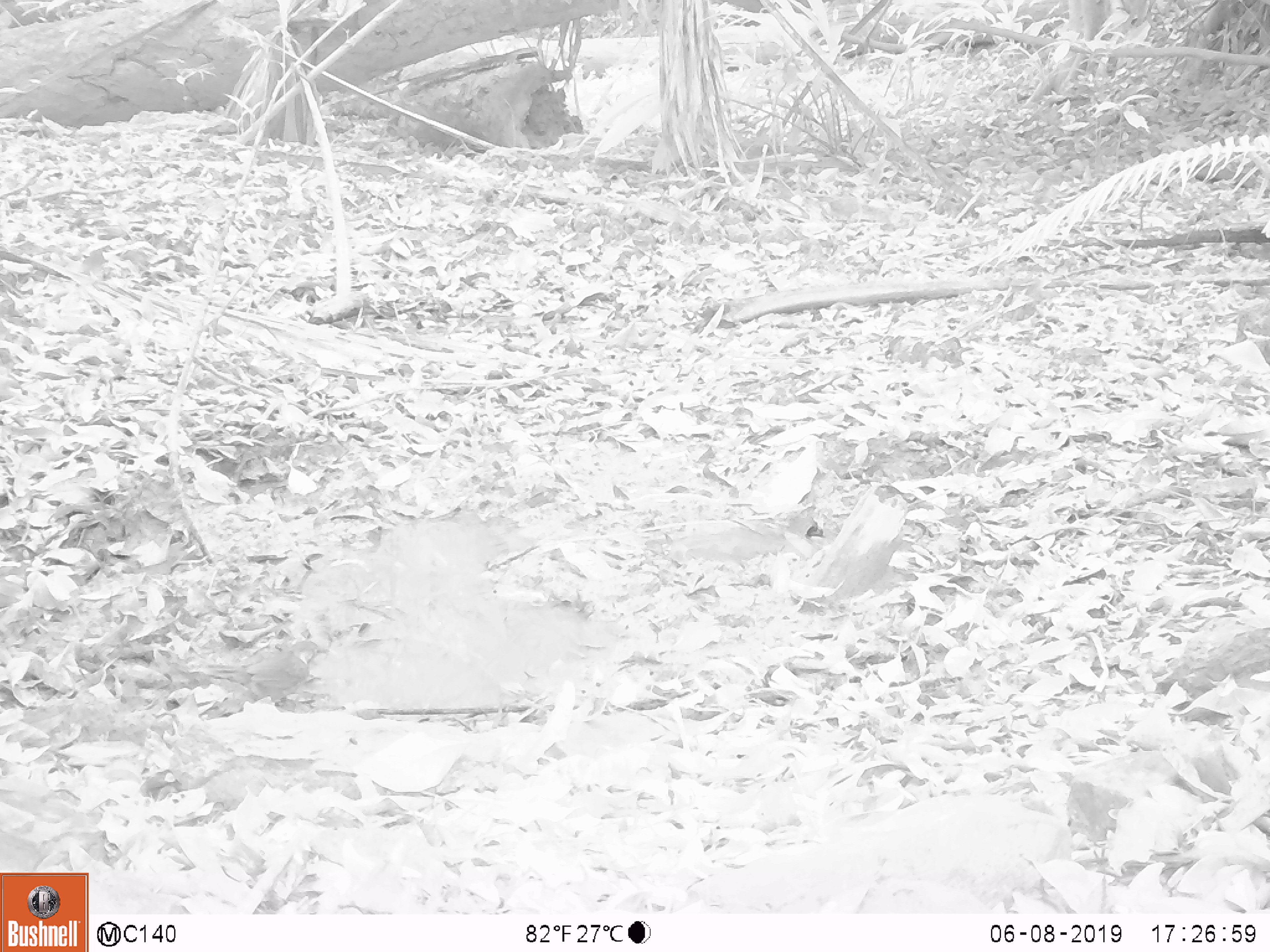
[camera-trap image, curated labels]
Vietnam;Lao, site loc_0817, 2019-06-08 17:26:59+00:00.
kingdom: Animalia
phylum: Chordata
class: Aves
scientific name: Aves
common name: bird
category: unidentified bird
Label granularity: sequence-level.